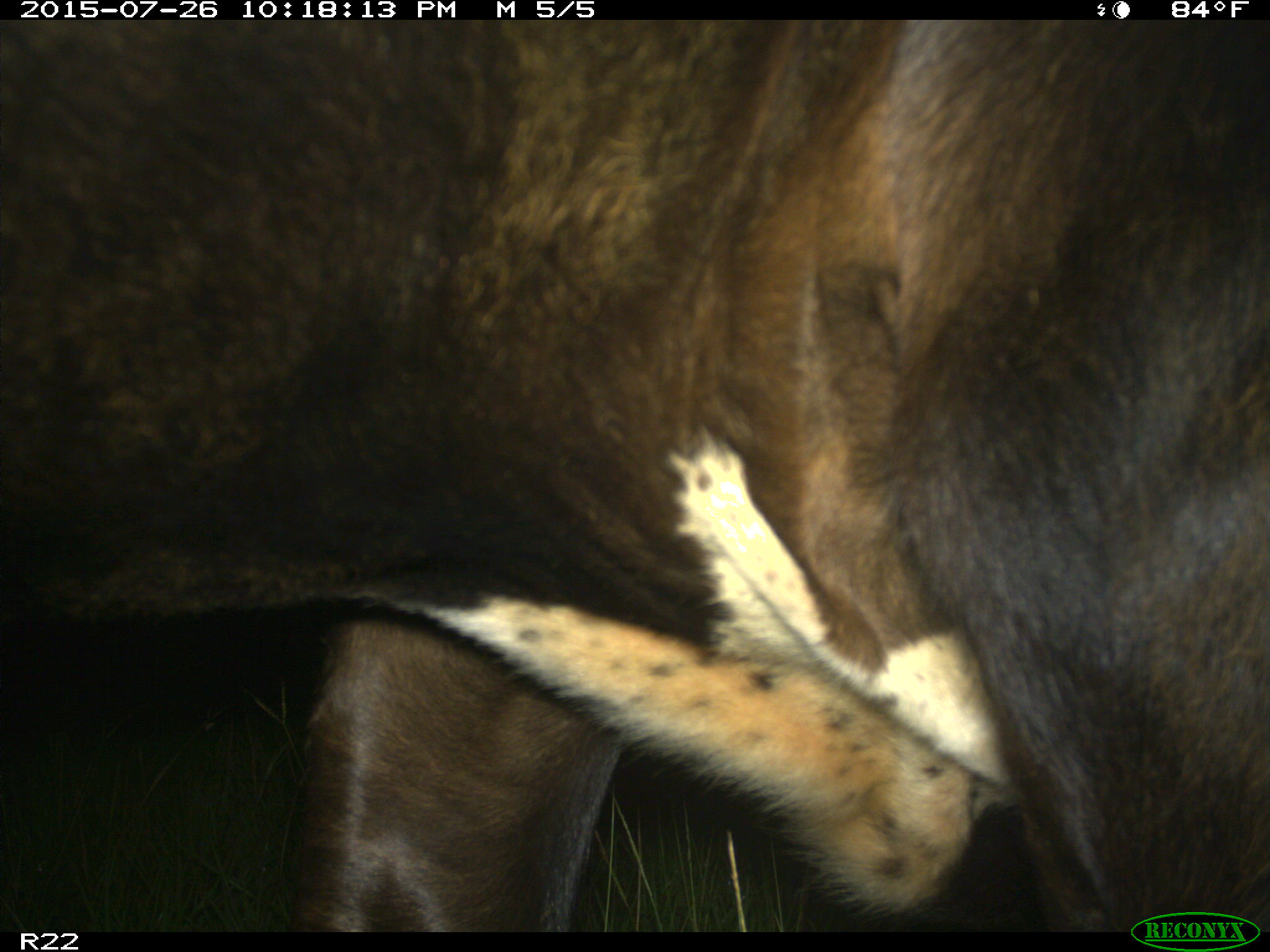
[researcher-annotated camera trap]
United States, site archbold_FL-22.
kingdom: Animalia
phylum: Chordata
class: Mammalia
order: Artiodactyla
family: Bovidae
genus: Bos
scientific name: Bos taurus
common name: domestic cow